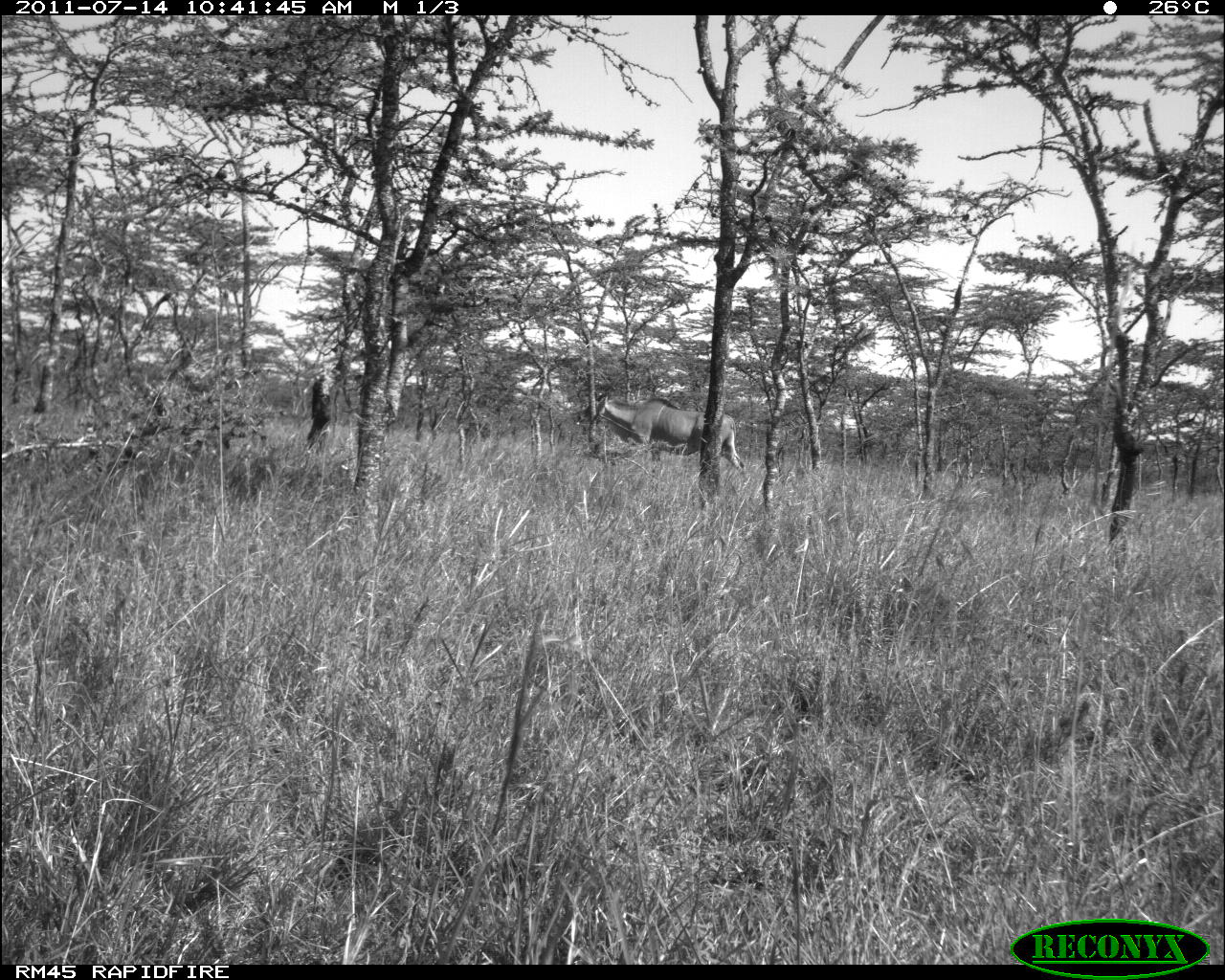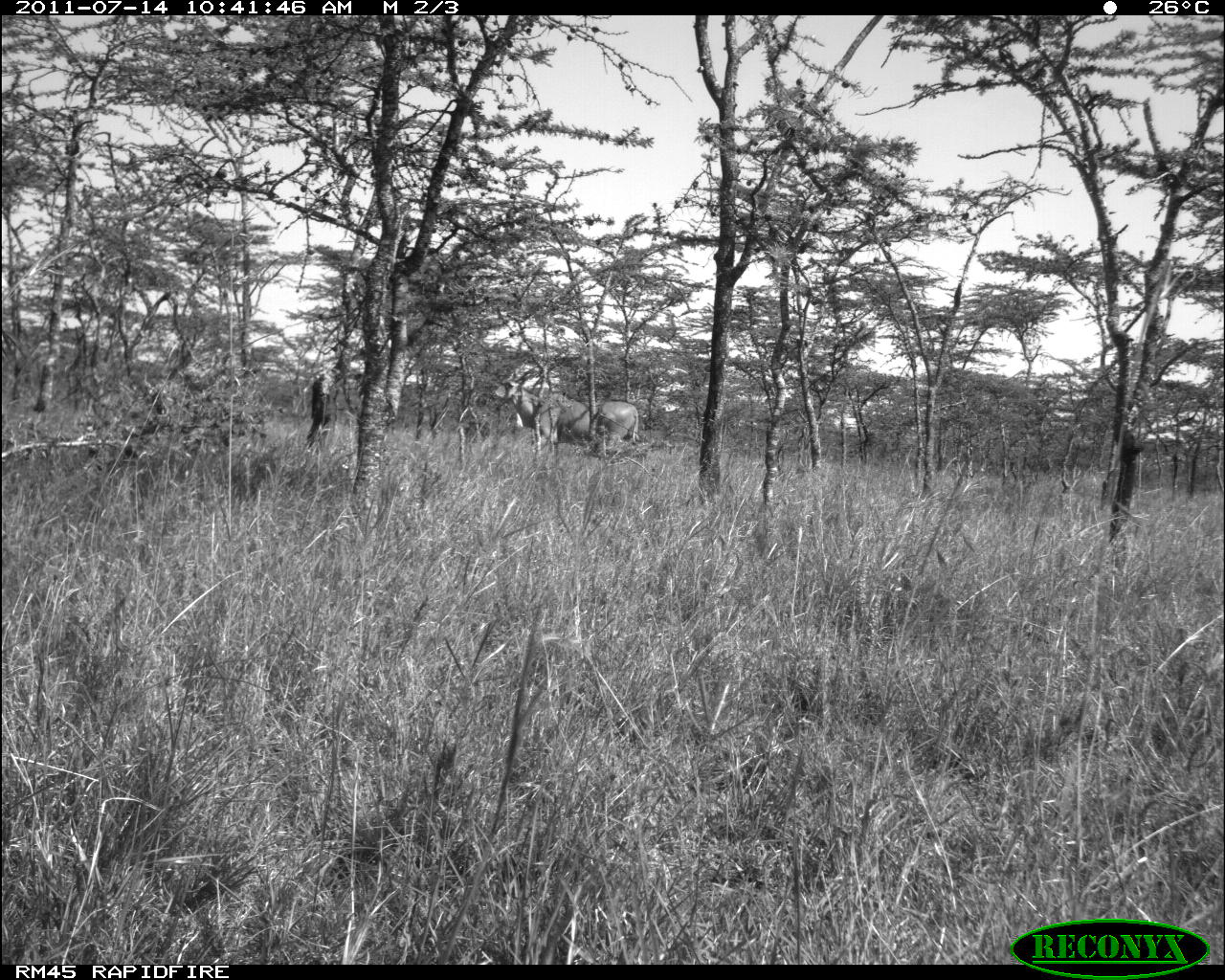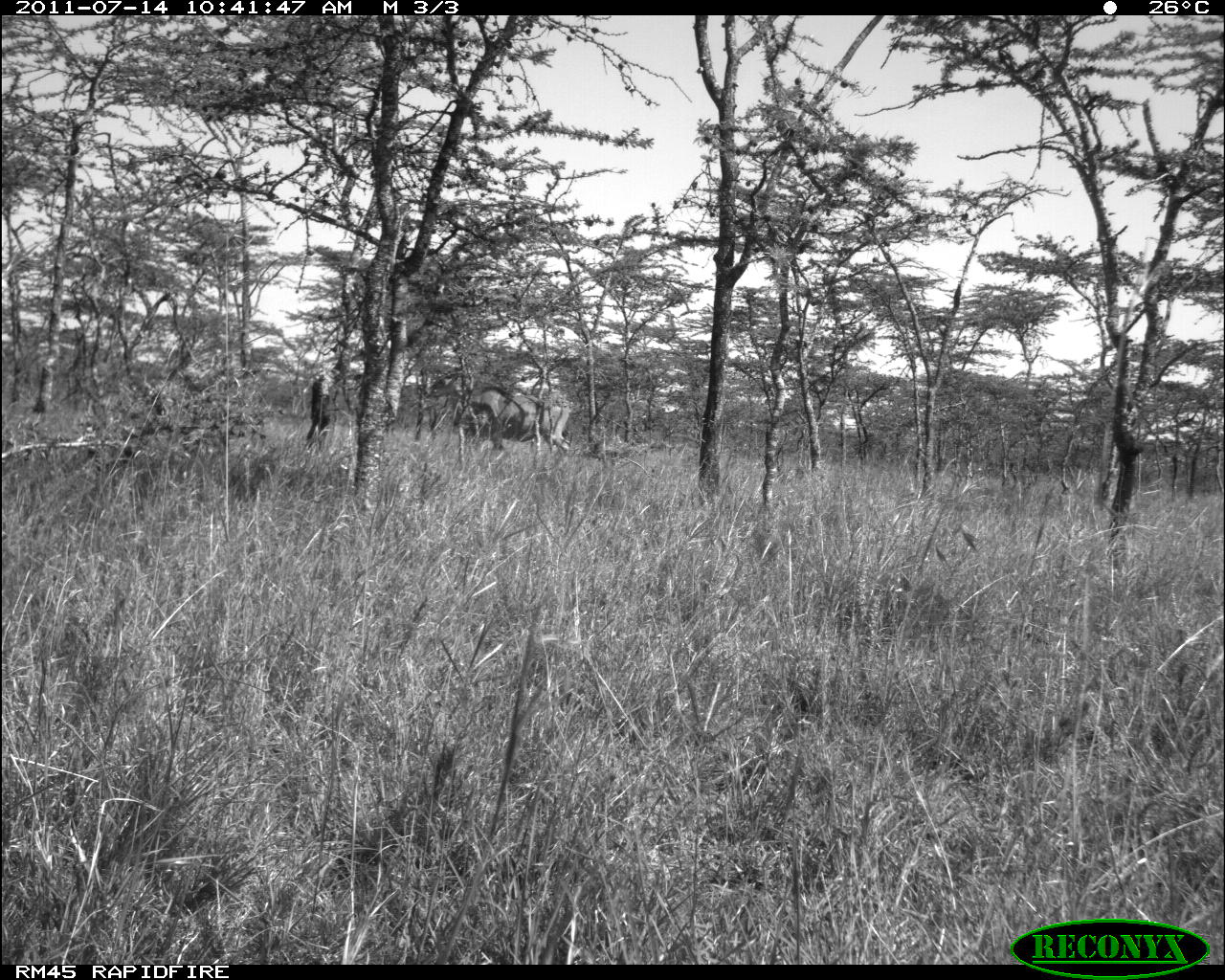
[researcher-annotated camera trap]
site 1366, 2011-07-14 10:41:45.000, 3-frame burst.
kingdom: Animalia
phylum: Chordata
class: Mammalia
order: Artiodactyla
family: Bovidae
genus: Tragelaphus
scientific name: Tragelaphus oryx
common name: eland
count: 1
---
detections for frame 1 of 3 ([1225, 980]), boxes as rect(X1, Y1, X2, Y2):
tragelaphus oryx: rect(569, 392, 747, 477)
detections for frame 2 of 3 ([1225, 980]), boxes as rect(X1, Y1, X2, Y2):
tragelaphus oryx: rect(491, 381, 591, 460); rect(595, 400, 639, 453)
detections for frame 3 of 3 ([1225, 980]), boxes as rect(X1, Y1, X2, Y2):
tragelaphus oryx: rect(429, 367, 575, 461)